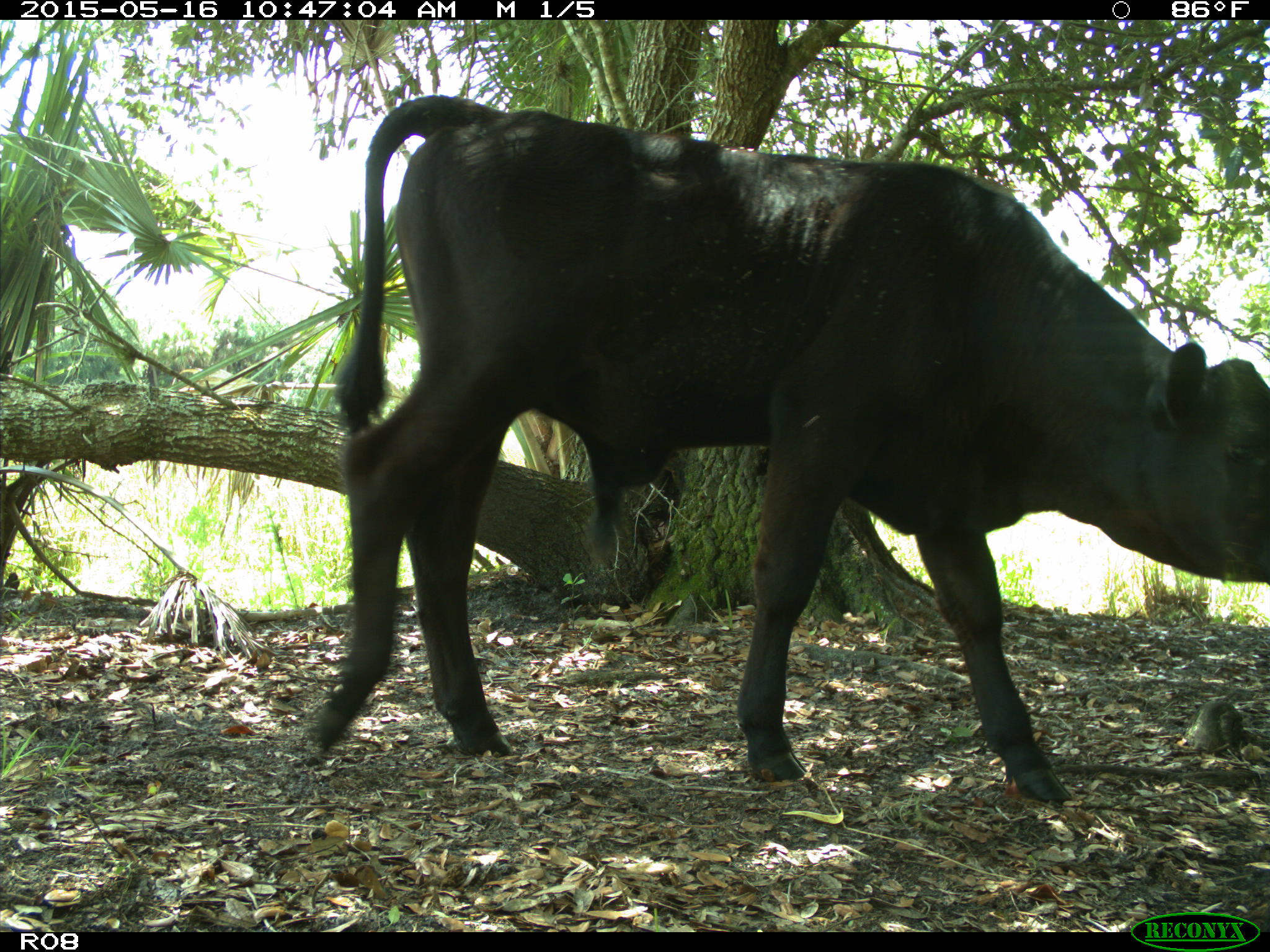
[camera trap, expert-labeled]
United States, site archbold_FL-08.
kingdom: Animalia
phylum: Chordata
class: Mammalia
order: Artiodactyla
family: Bovidae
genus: Bos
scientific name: Bos taurus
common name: domestic cow